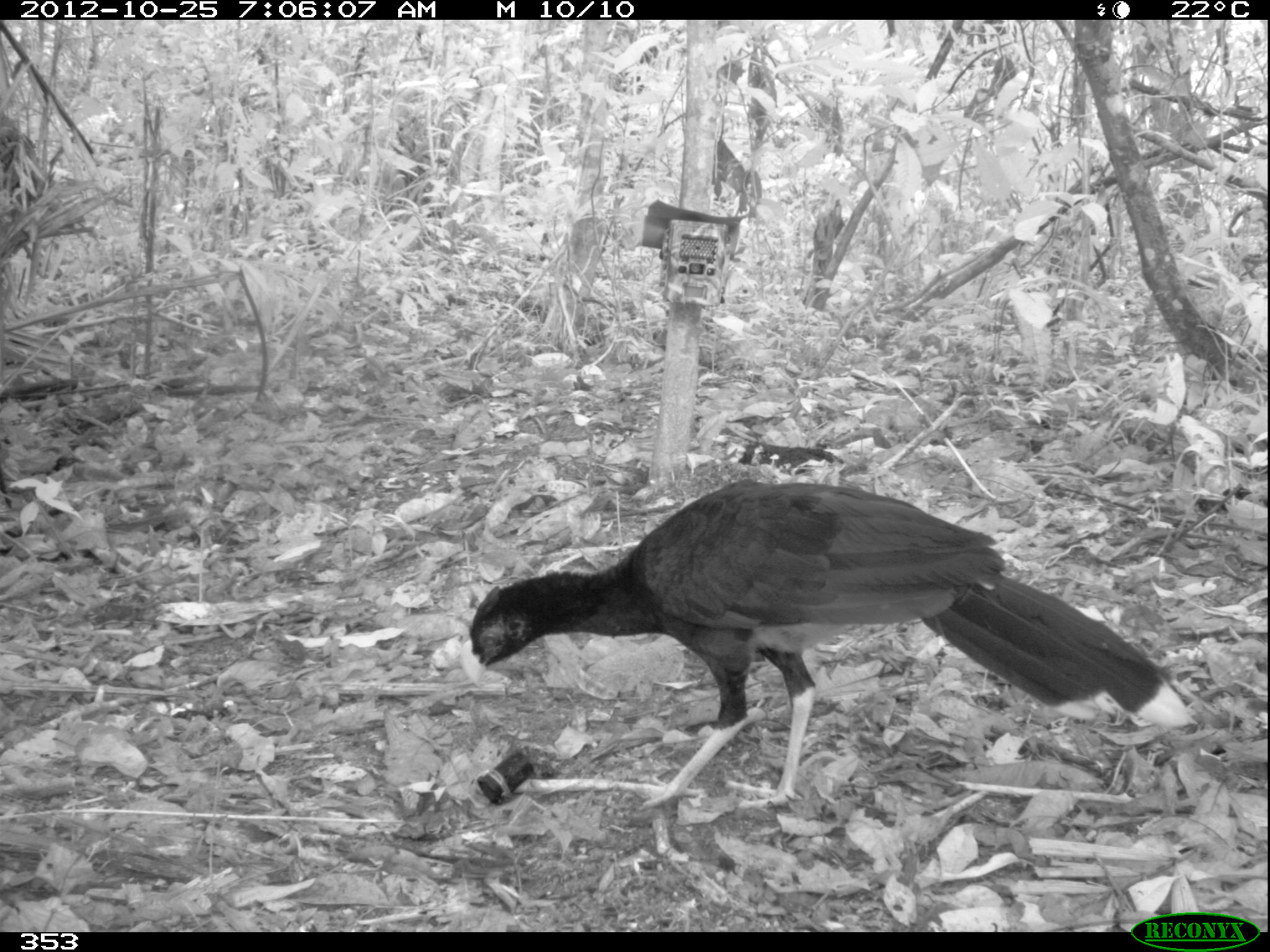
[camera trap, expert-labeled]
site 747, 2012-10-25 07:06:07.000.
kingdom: Animalia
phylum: Chordata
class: Aves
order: Galliformes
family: Cracidae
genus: Mitu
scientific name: Mitu tuberosum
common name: razor-billed curassow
Mitu tuberosum (razor-billed curassow).